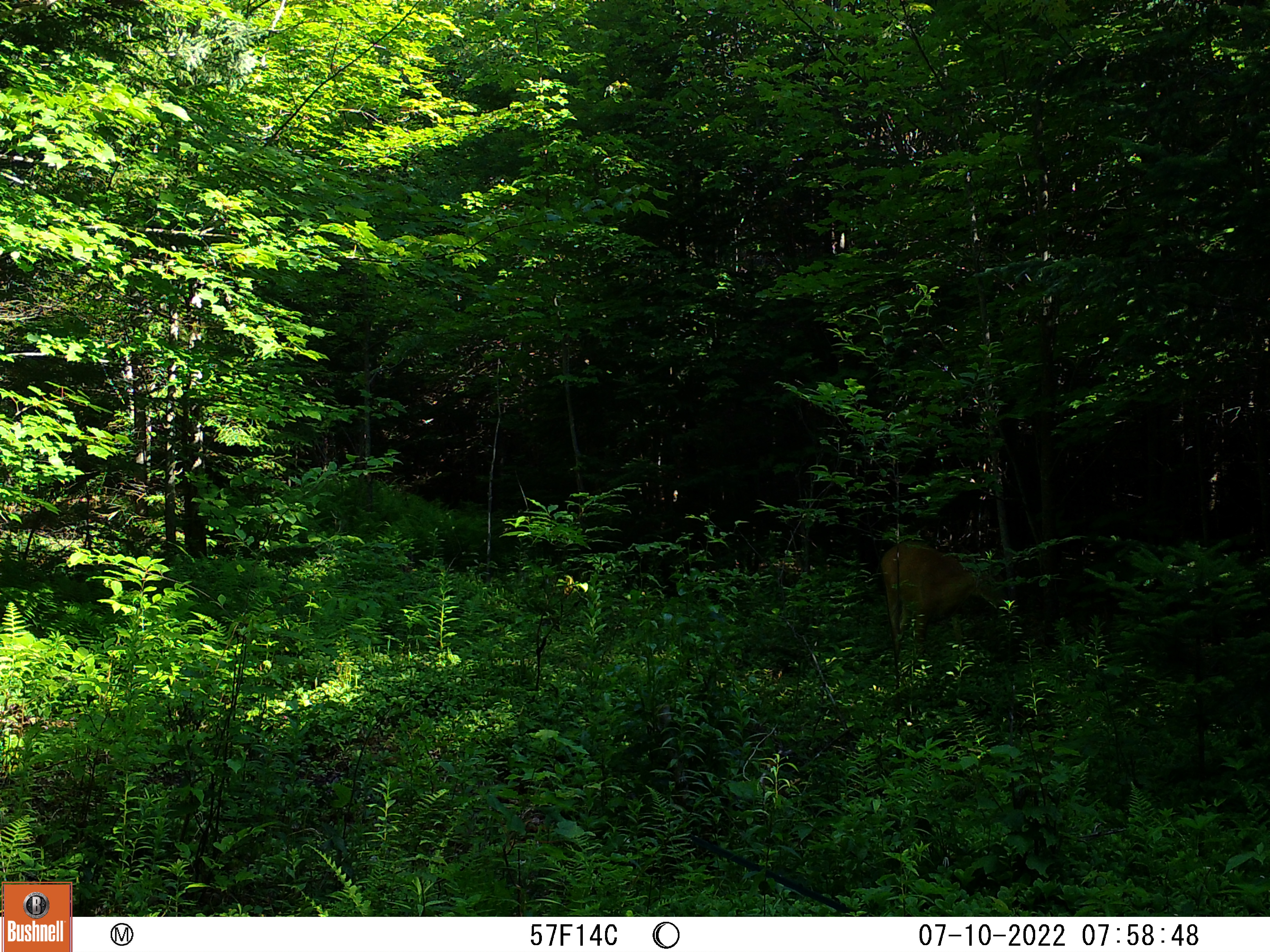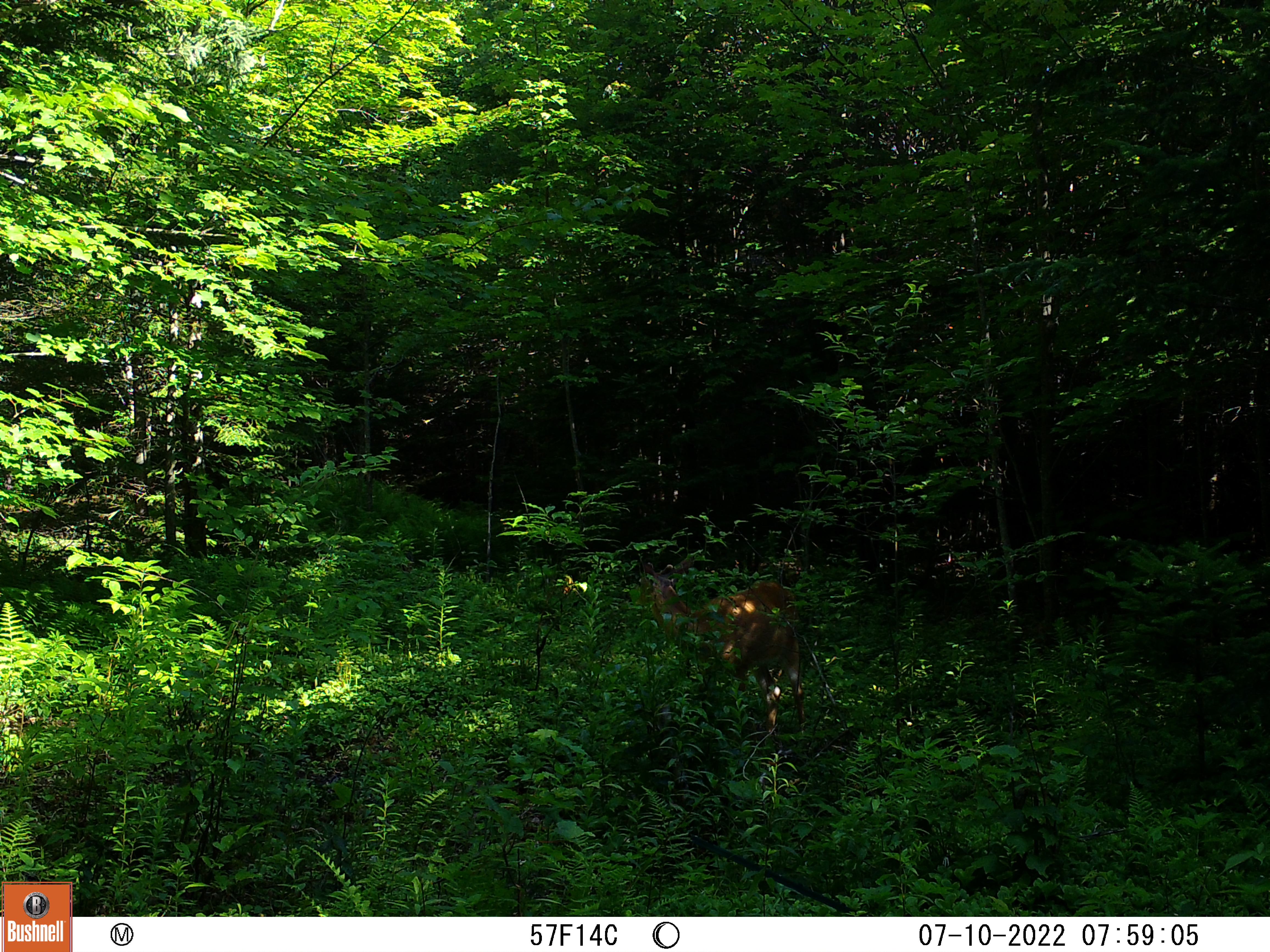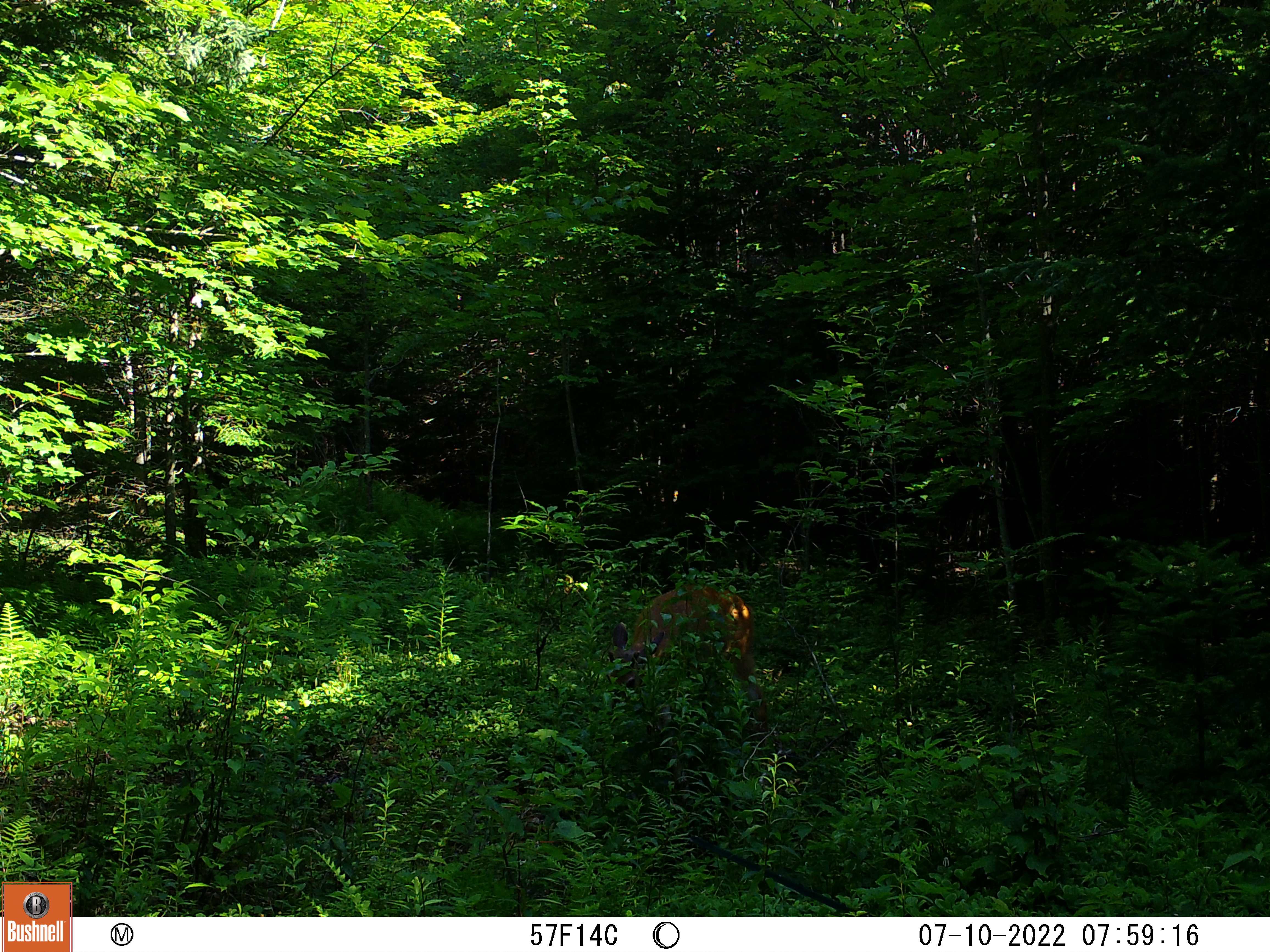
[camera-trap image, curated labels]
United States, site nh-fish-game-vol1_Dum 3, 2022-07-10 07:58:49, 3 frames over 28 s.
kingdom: Animalia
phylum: Chordata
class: Mammalia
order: Artiodactyla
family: Cervidae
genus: Odocoileus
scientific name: Odocoileus virginianus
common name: white-tailed deer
White-tailed deer (Odocoileus virginianus).